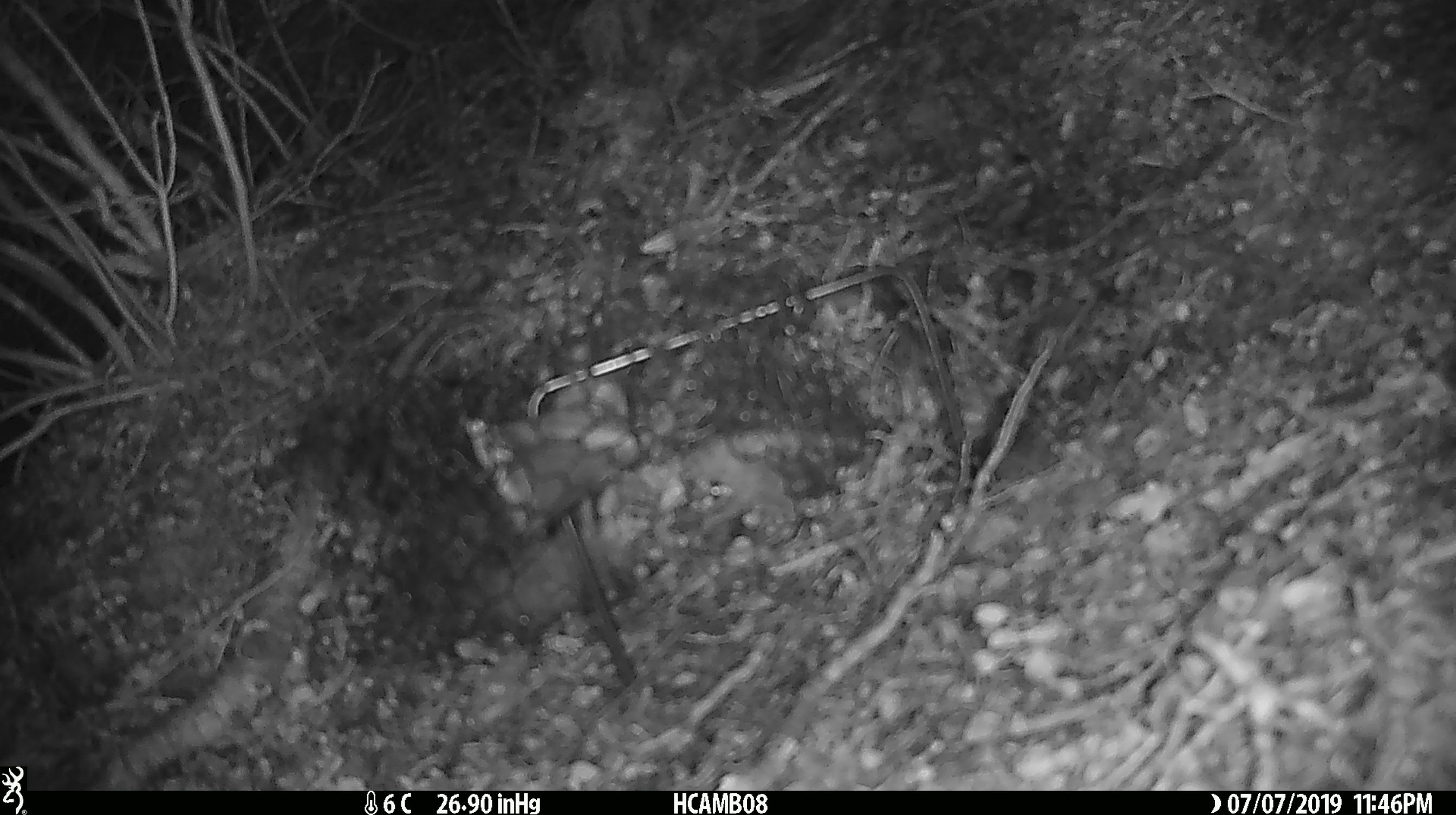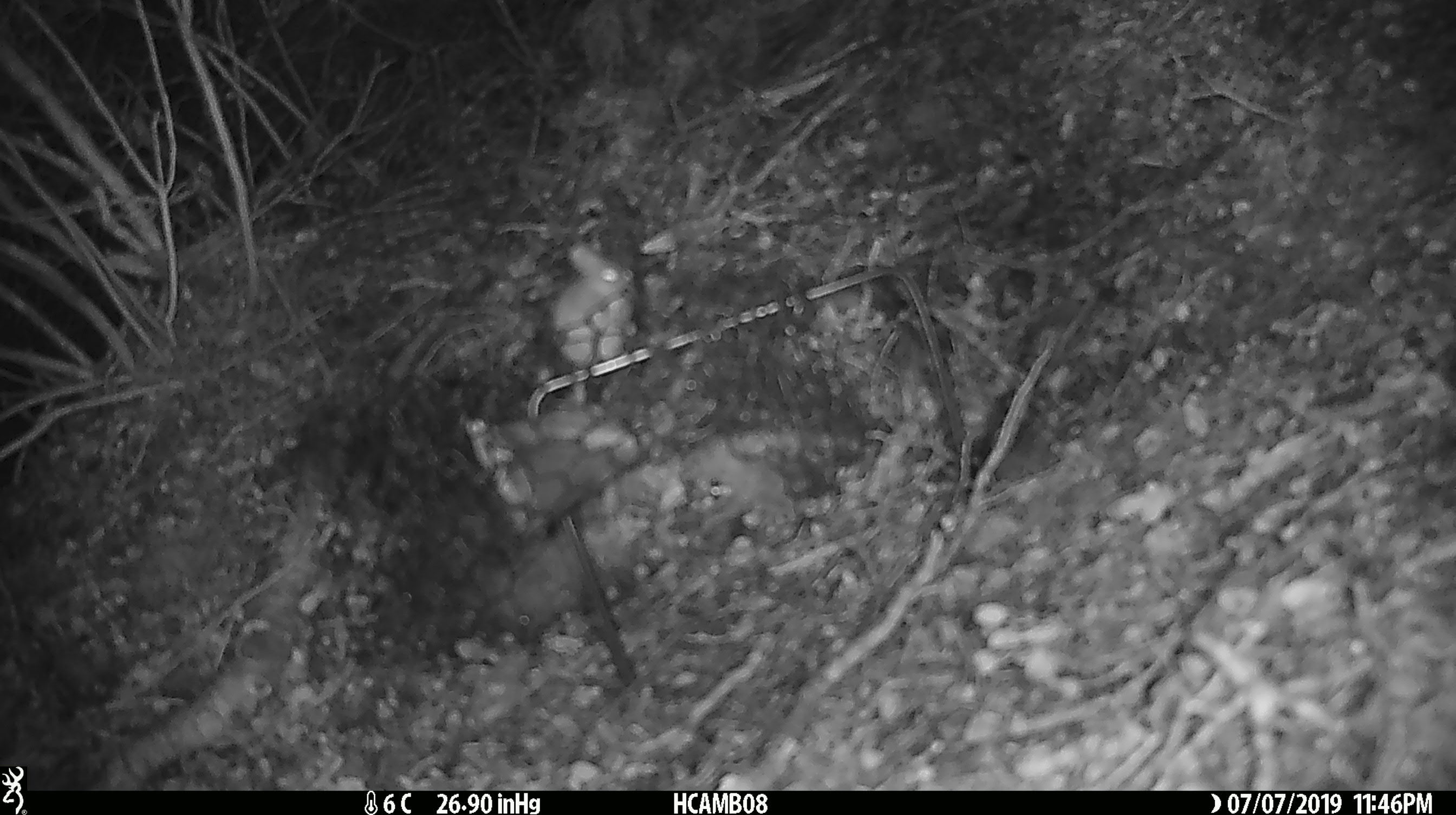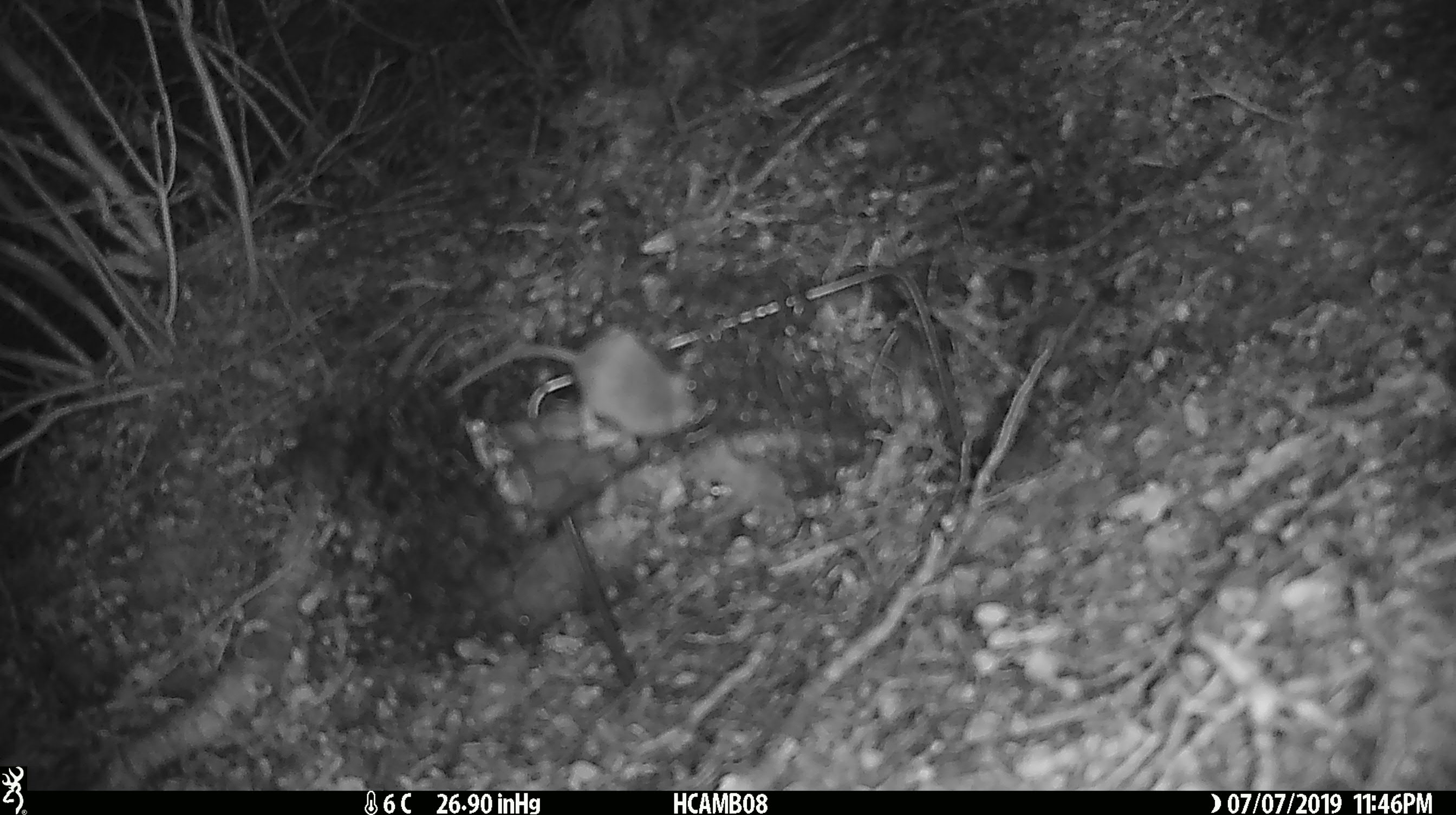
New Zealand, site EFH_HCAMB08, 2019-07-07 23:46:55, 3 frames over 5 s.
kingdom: Animalia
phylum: Chordata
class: Mammalia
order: Rodentia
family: Muridae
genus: Mus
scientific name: Mus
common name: mouse